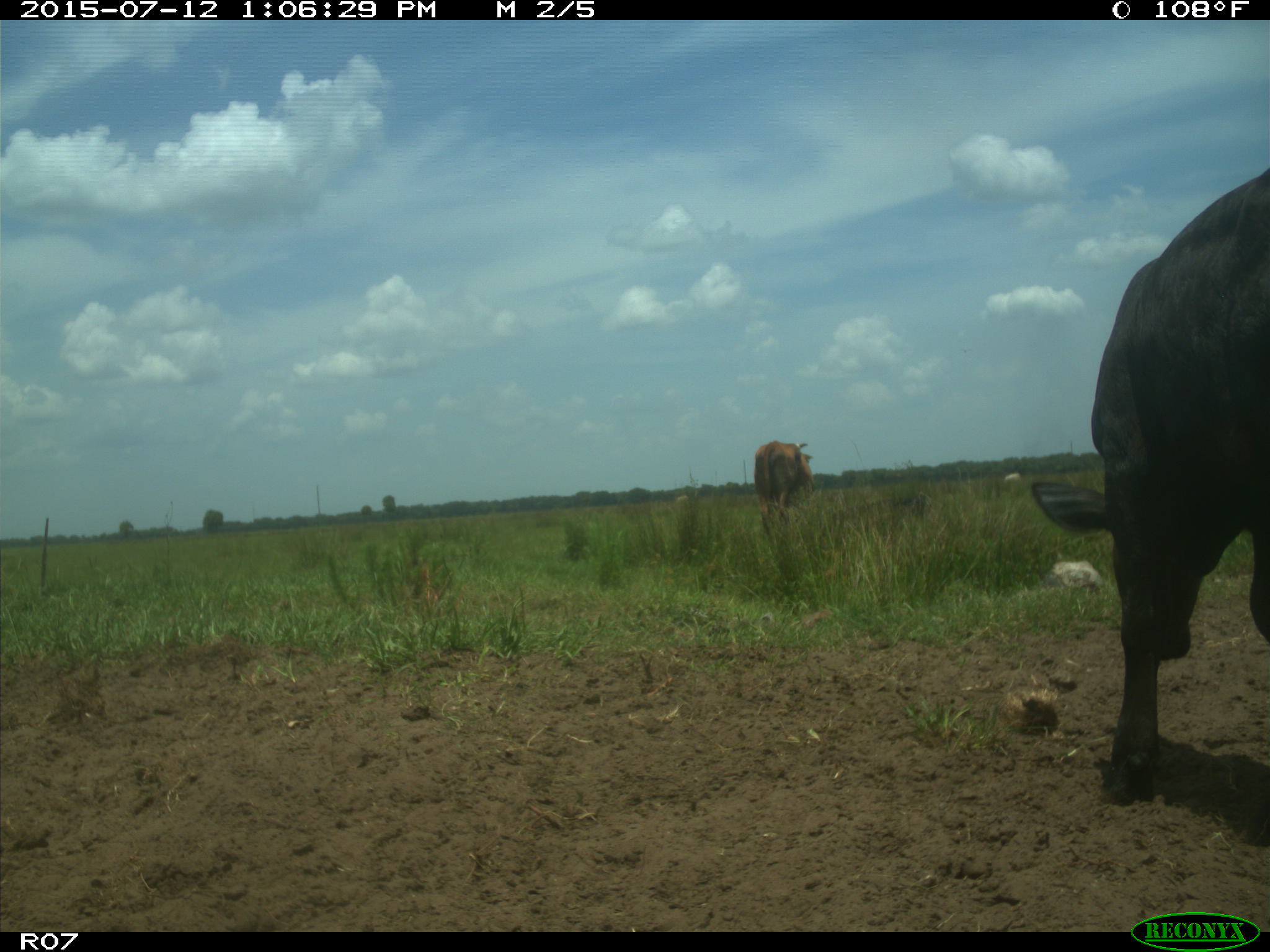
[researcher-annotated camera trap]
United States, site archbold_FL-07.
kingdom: Animalia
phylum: Chordata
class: Mammalia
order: Artiodactyla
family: Bovidae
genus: Bos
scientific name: Bos taurus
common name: domestic cow